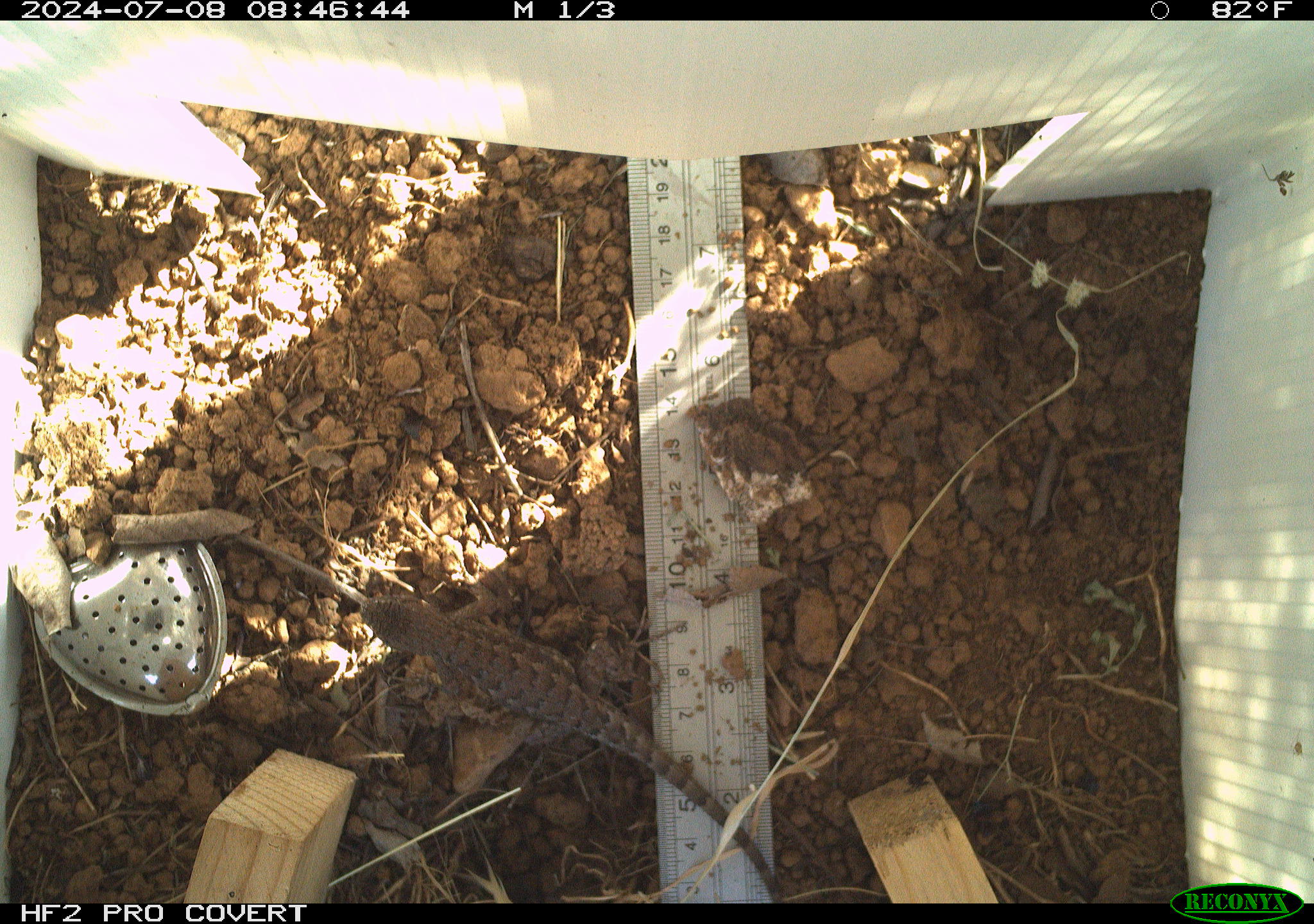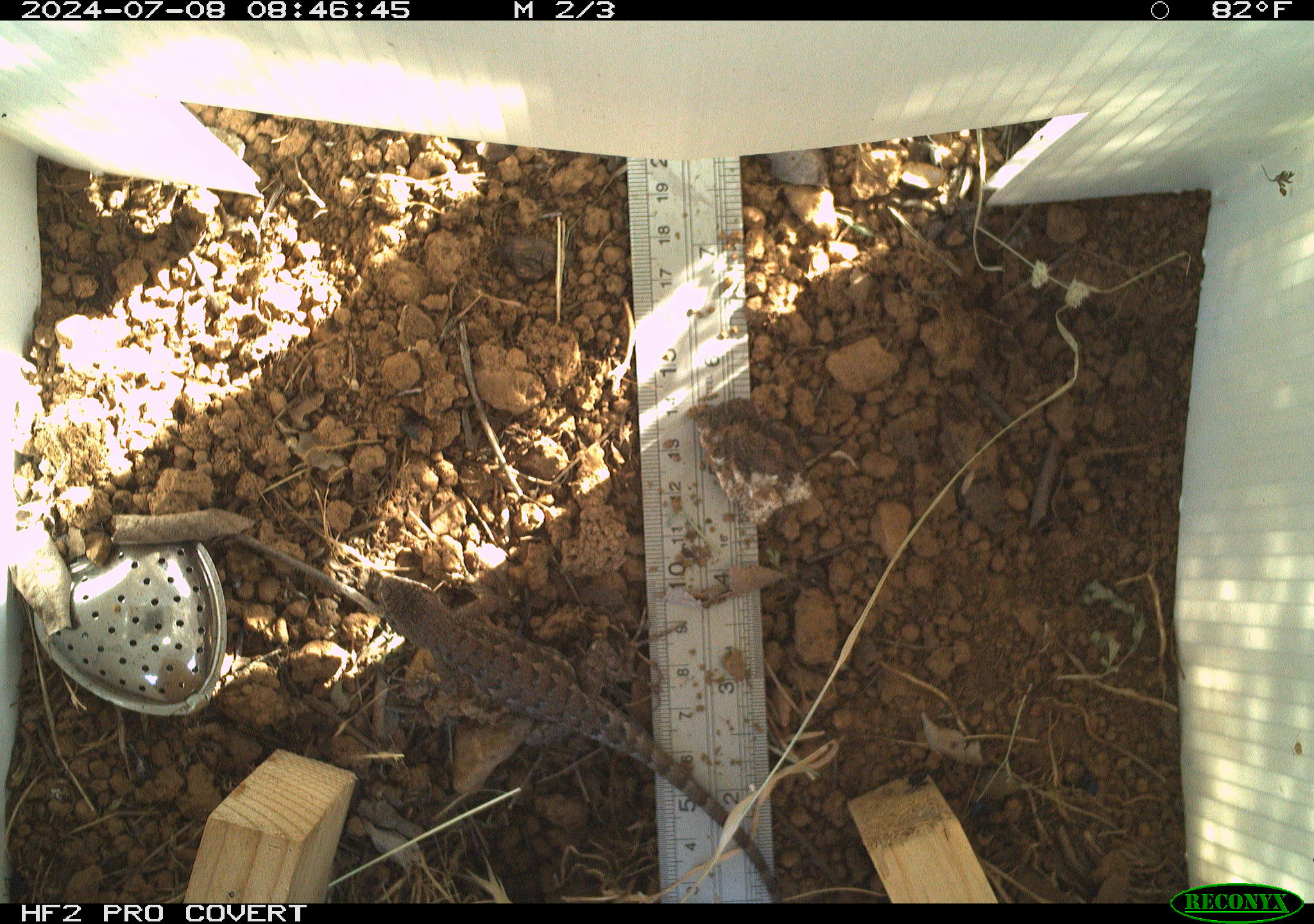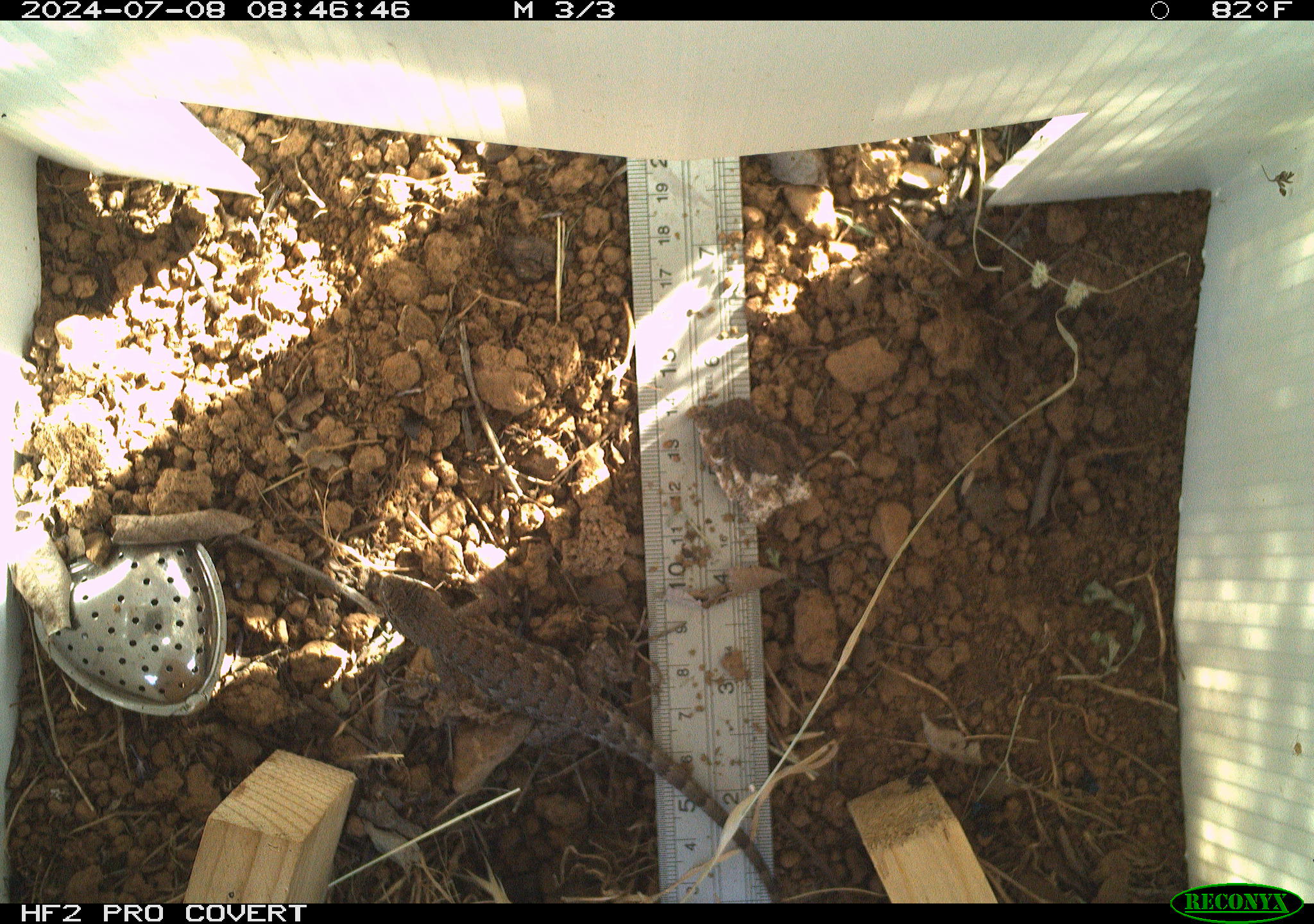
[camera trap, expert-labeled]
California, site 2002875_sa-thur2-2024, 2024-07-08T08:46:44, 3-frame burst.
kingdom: Animalia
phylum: Chordata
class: Reptilia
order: Squamata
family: Phrynosomatidae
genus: Sceloporus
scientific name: Sceloporus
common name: spiny lizards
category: sceloporus species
Sceloporus species (spiny lizards) (Sceloporus).